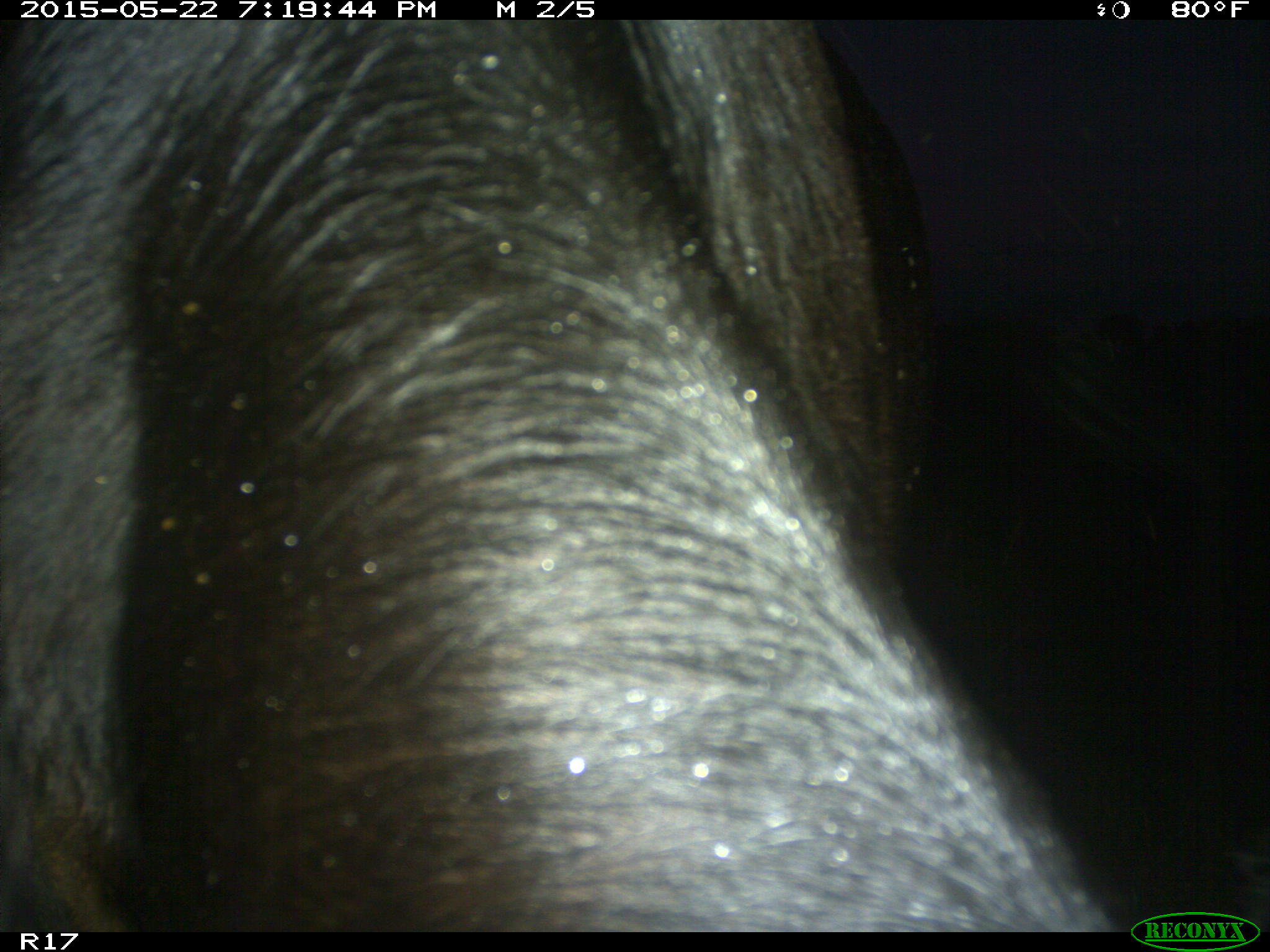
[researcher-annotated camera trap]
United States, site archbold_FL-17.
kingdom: Animalia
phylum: Chordata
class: Mammalia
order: Artiodactyla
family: Bovidae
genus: Bos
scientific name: Bos taurus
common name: domestic cow